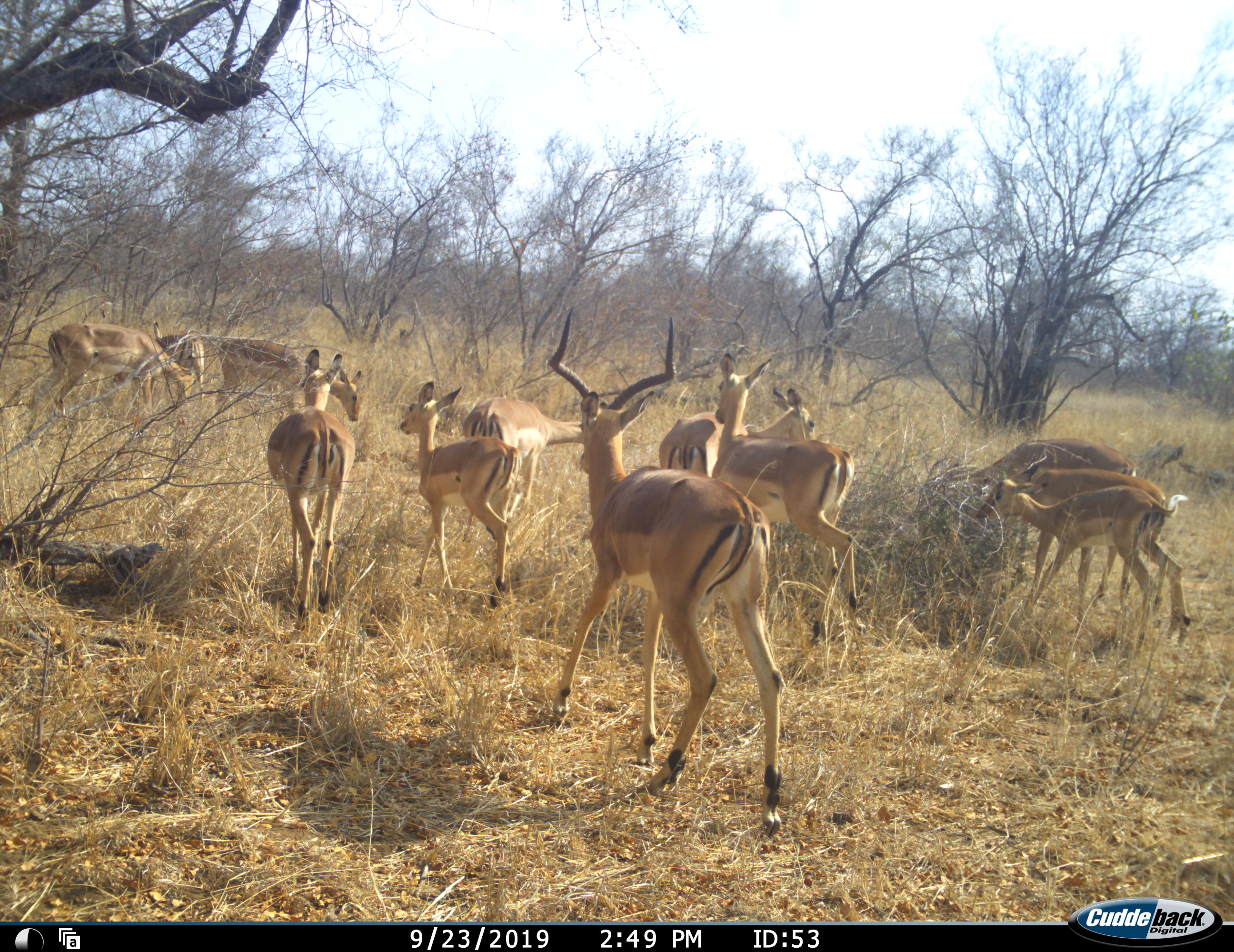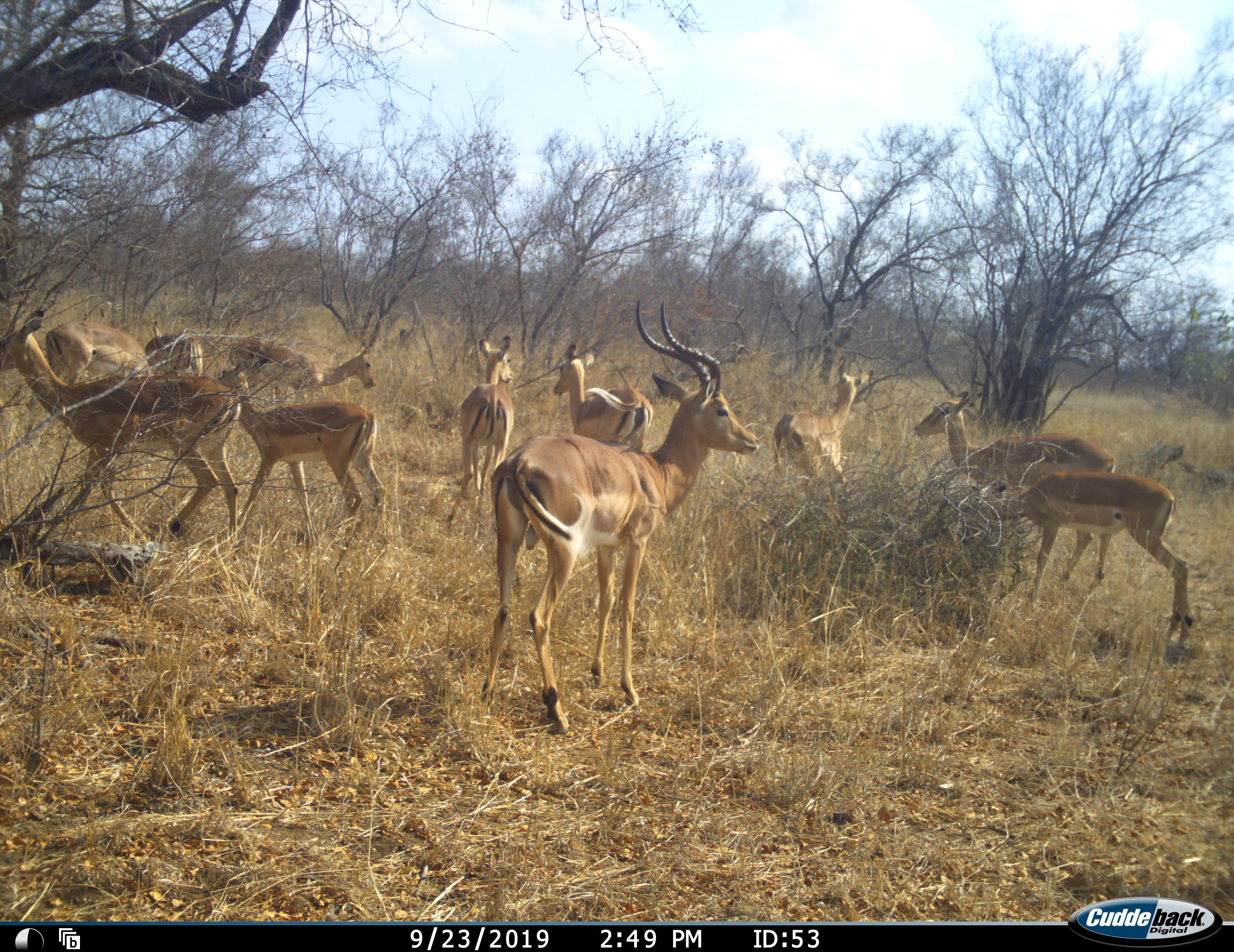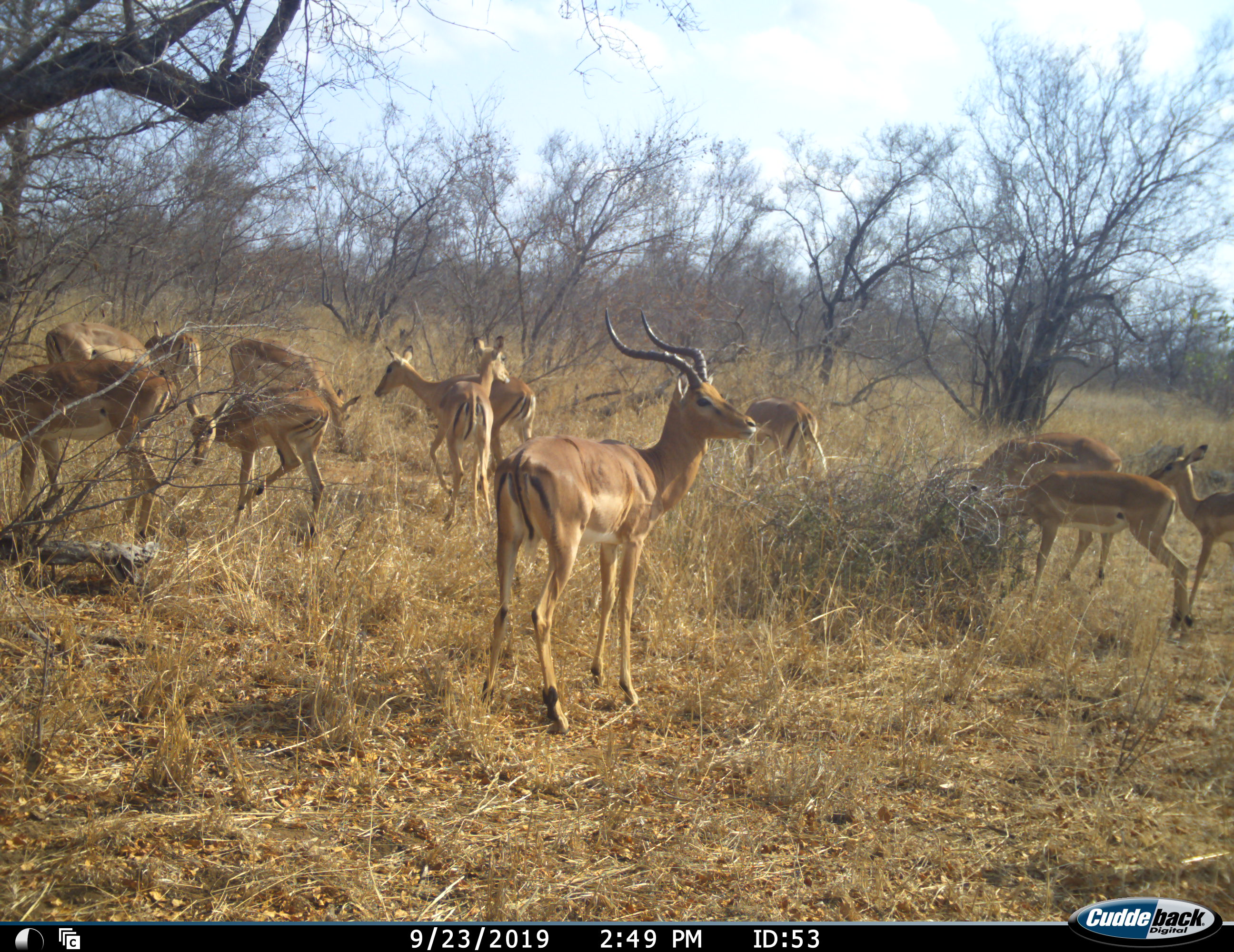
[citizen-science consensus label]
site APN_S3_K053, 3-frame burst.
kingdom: Animalia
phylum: Chordata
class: Mammalia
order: Artiodactyla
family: Bovidae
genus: Aepyceros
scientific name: Aepyceros melampus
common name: impala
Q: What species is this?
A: Impala (Aepyceros melampus).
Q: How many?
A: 11-50.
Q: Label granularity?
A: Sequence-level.